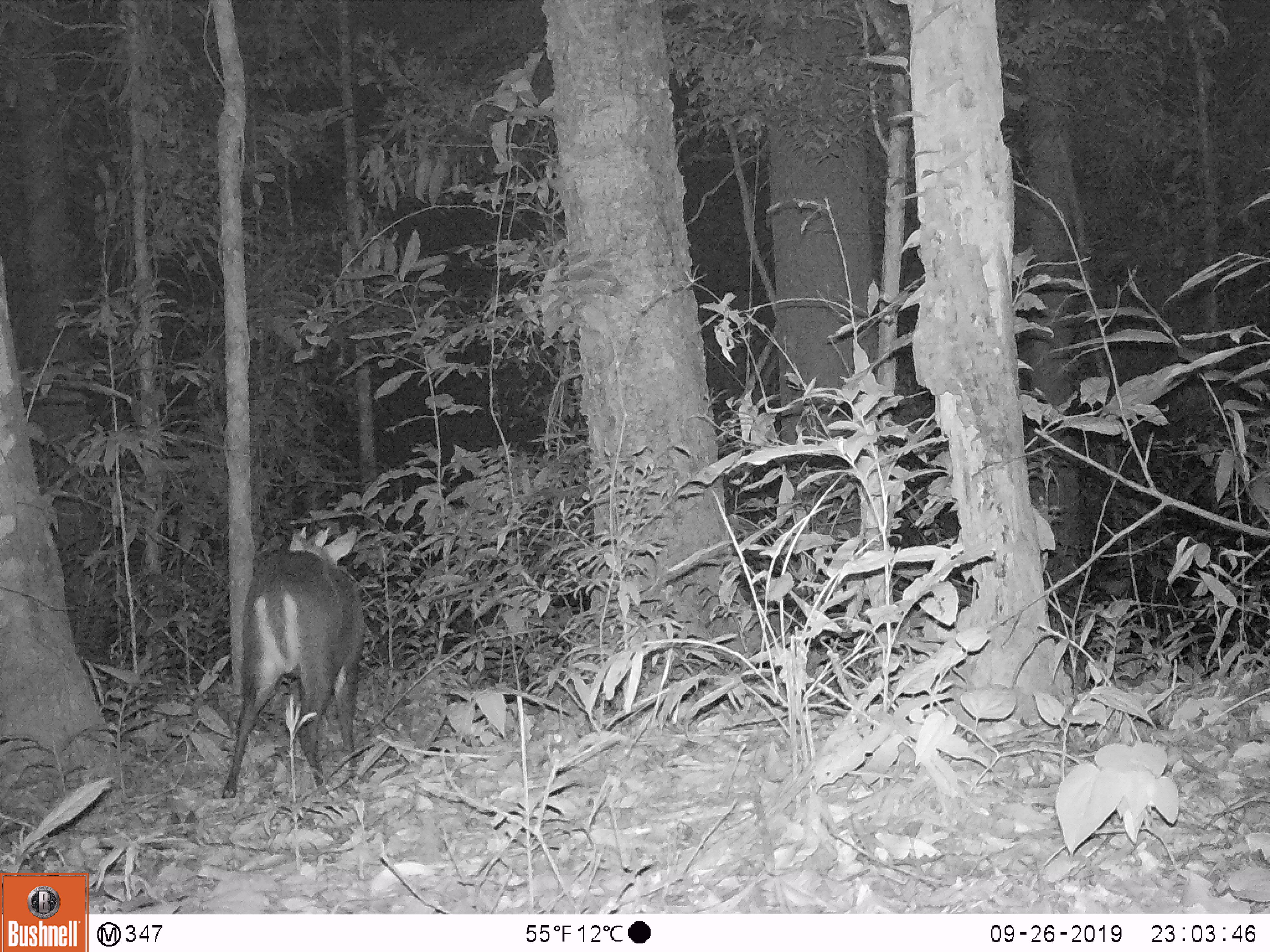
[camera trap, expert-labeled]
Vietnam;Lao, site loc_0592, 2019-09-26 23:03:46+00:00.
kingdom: Animalia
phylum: Chordata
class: Mammalia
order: Artiodactyla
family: Cervidae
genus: Muntiacus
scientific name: Muntiacus rooseveltorum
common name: roosevelt's muntjac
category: roosevelts muntjac group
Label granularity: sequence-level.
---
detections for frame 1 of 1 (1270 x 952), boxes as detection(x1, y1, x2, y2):
roosevelts muntjac group: detection(216, 524, 366, 797)